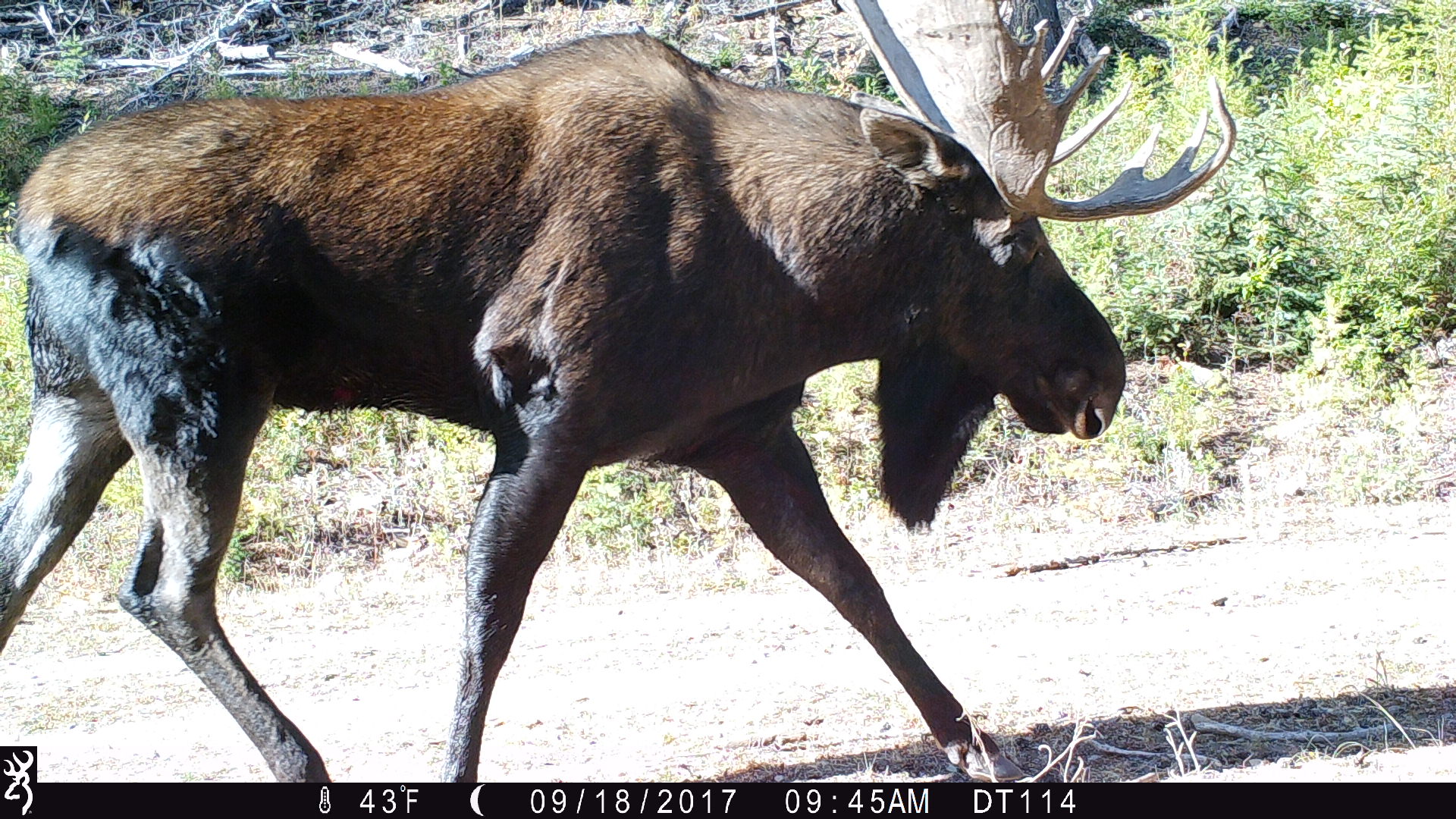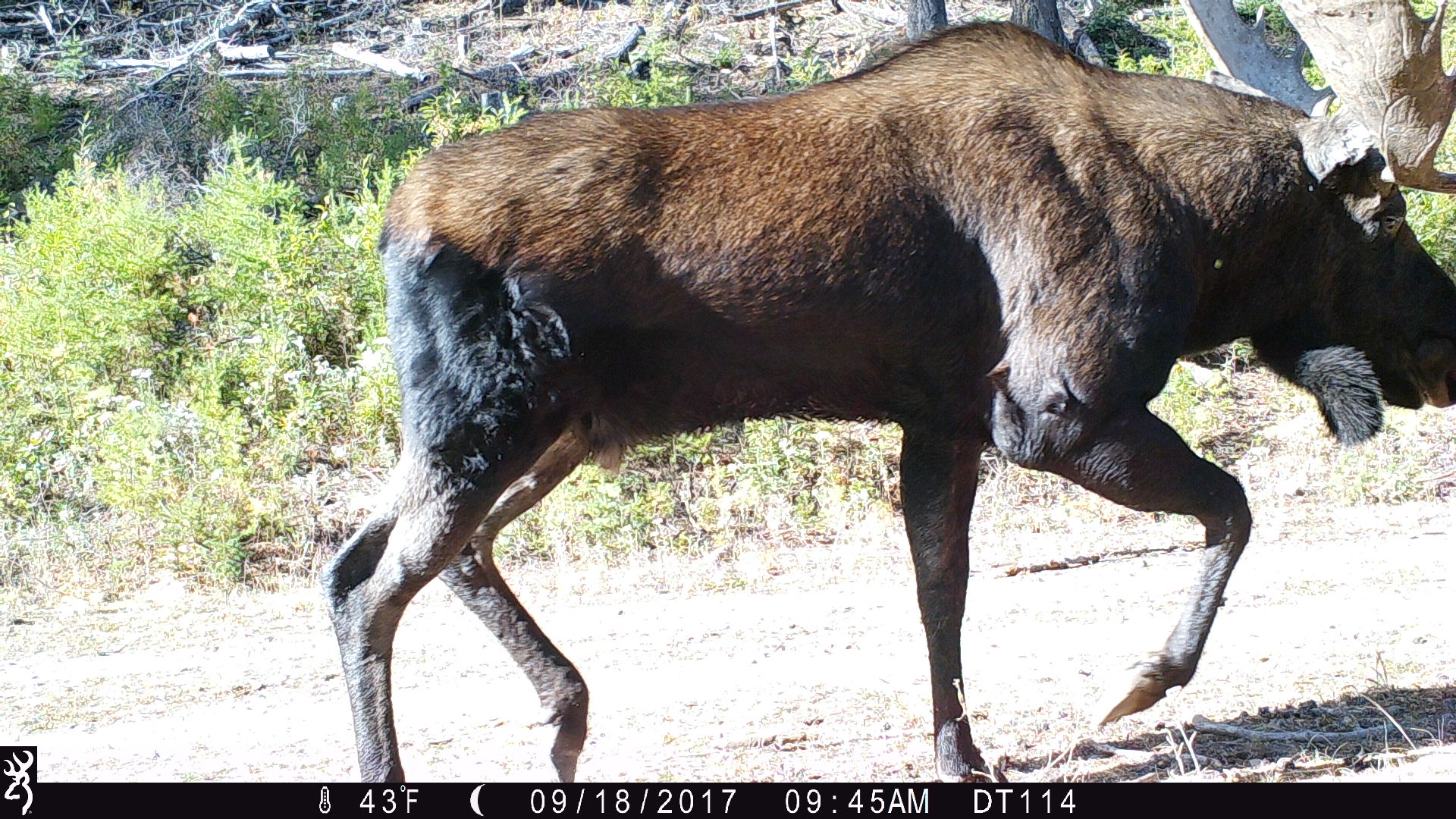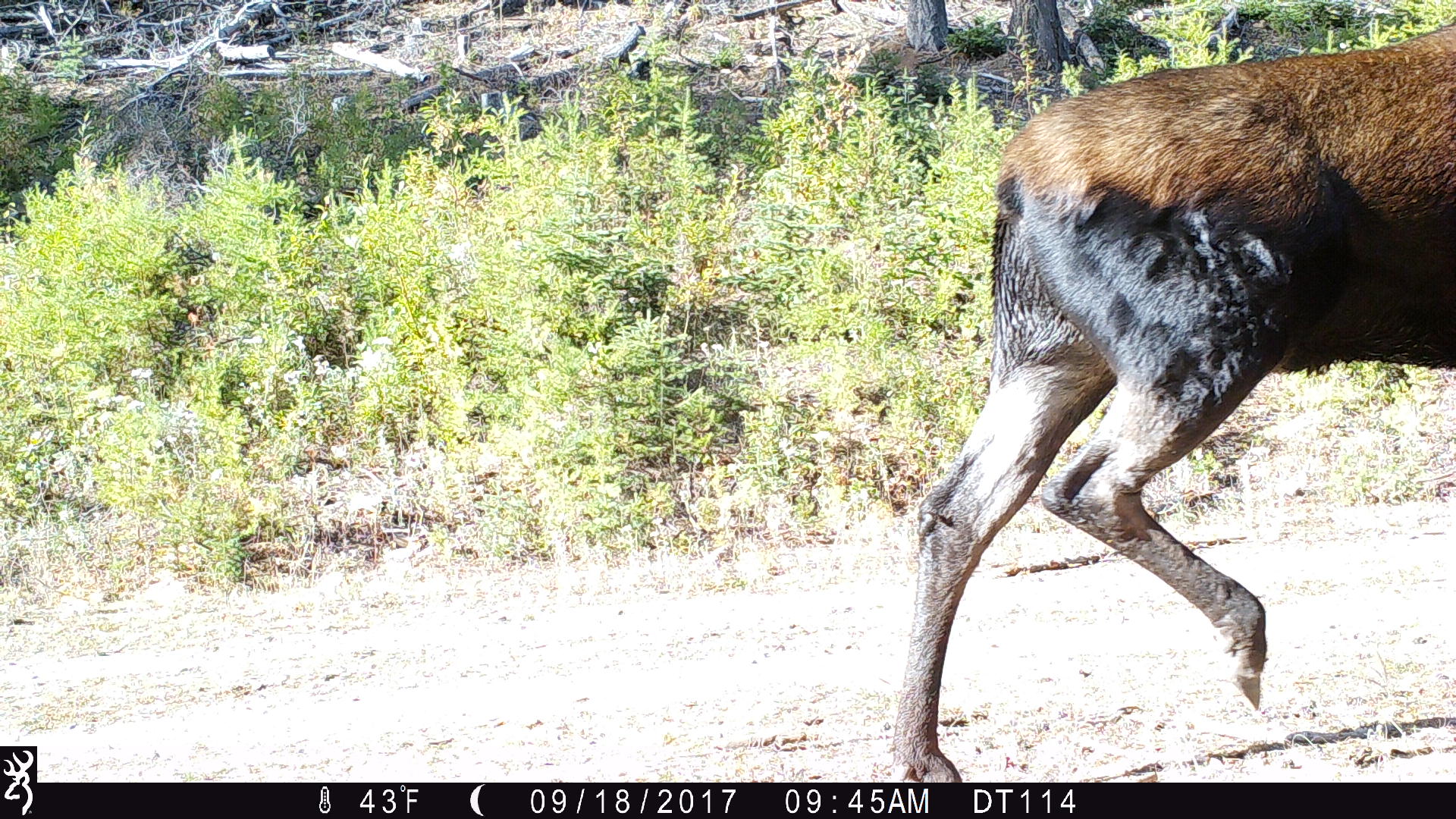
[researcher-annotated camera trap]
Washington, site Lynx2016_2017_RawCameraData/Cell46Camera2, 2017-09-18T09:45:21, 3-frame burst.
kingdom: Animalia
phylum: Chordata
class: Mammalia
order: Artiodactyla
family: Cervidae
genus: Alces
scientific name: Alces alces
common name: moose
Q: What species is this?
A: Alces alces (moose).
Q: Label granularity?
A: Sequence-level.